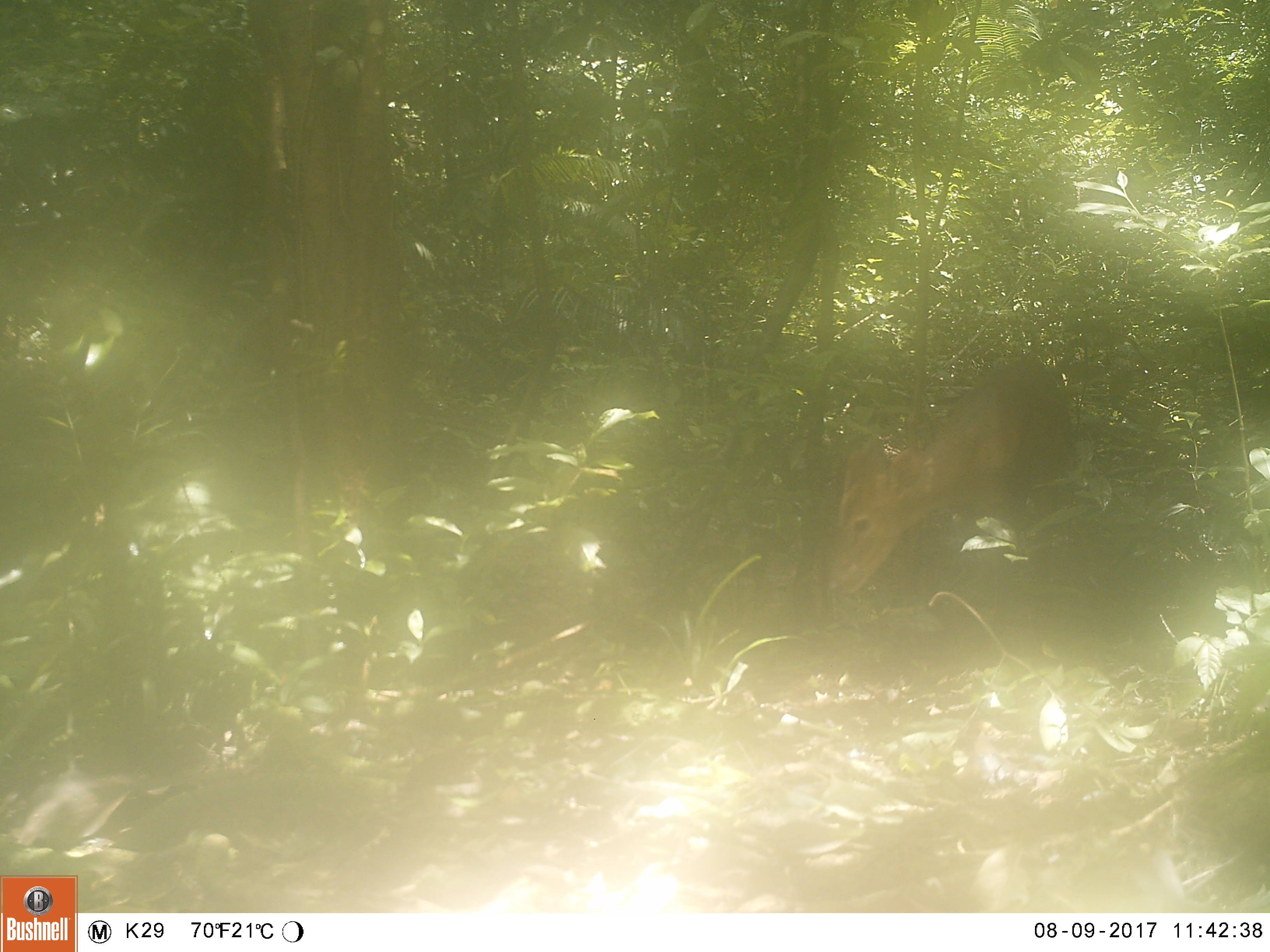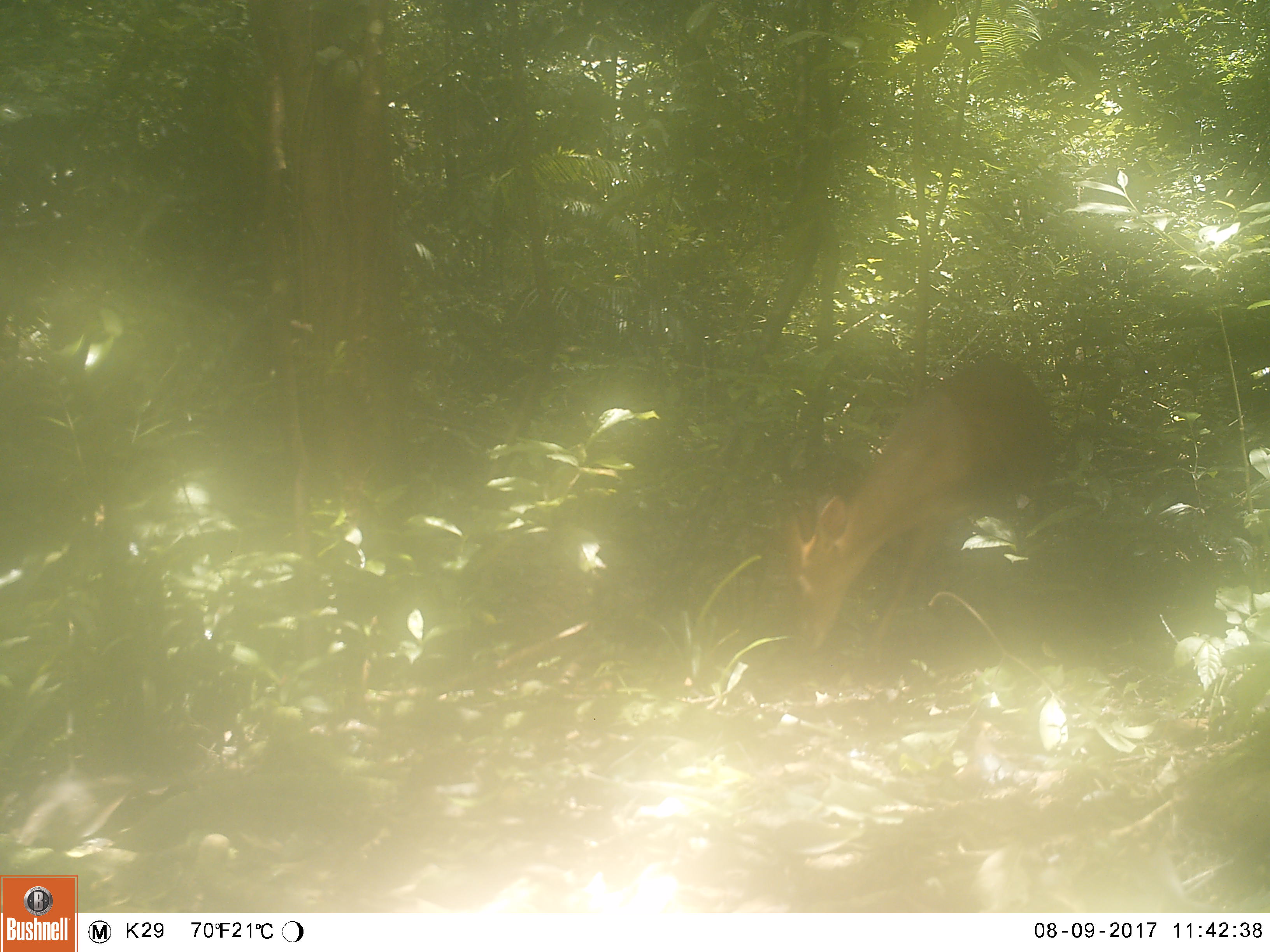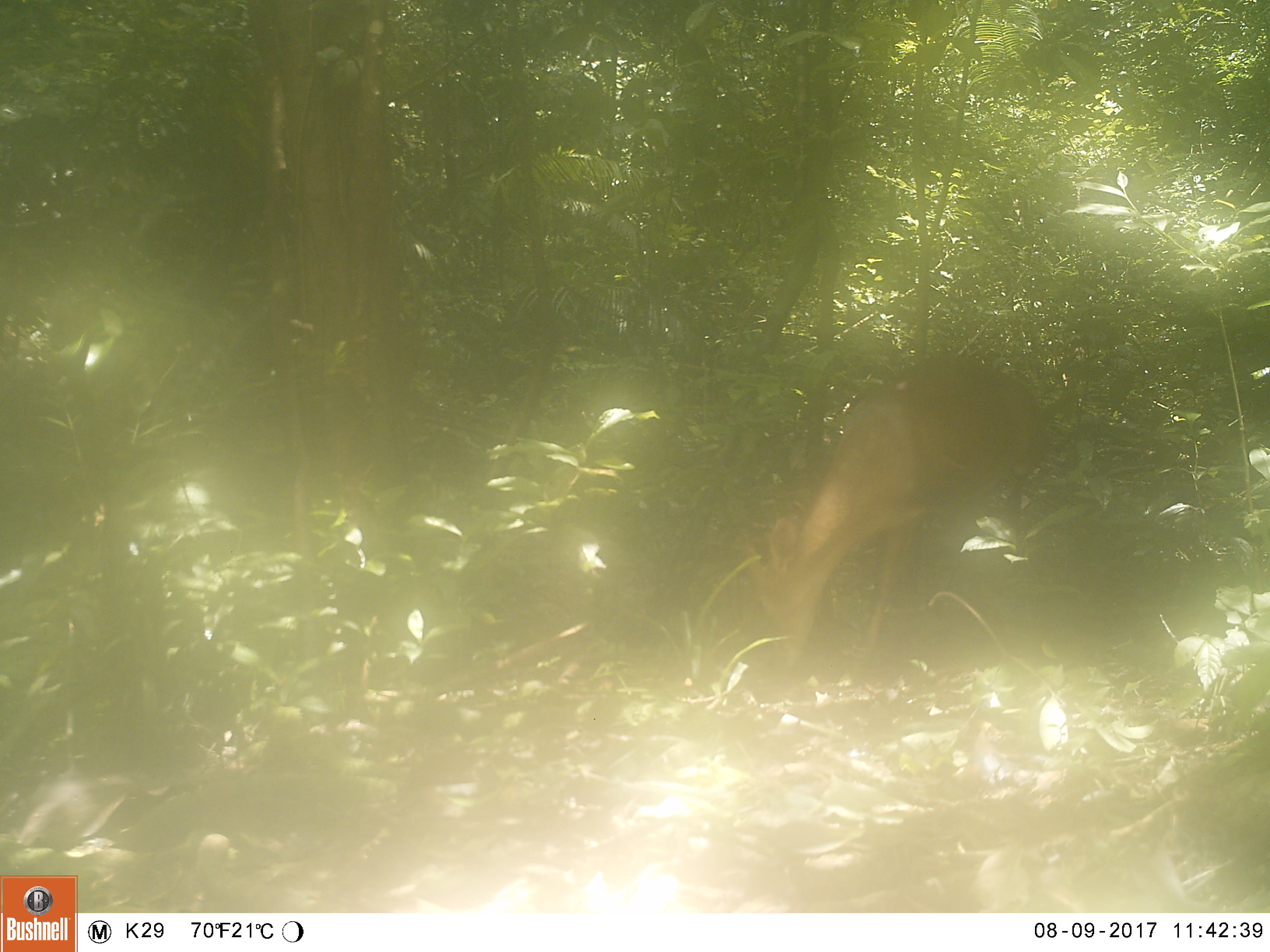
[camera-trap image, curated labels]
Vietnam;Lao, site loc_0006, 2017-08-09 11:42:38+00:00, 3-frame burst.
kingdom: Animalia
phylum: Chordata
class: Mammalia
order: Artiodactyla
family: Cervidae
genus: Muntiacus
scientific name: Muntiacus vuquangensis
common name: large-antlered muntjac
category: large antlered muntjac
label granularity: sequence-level